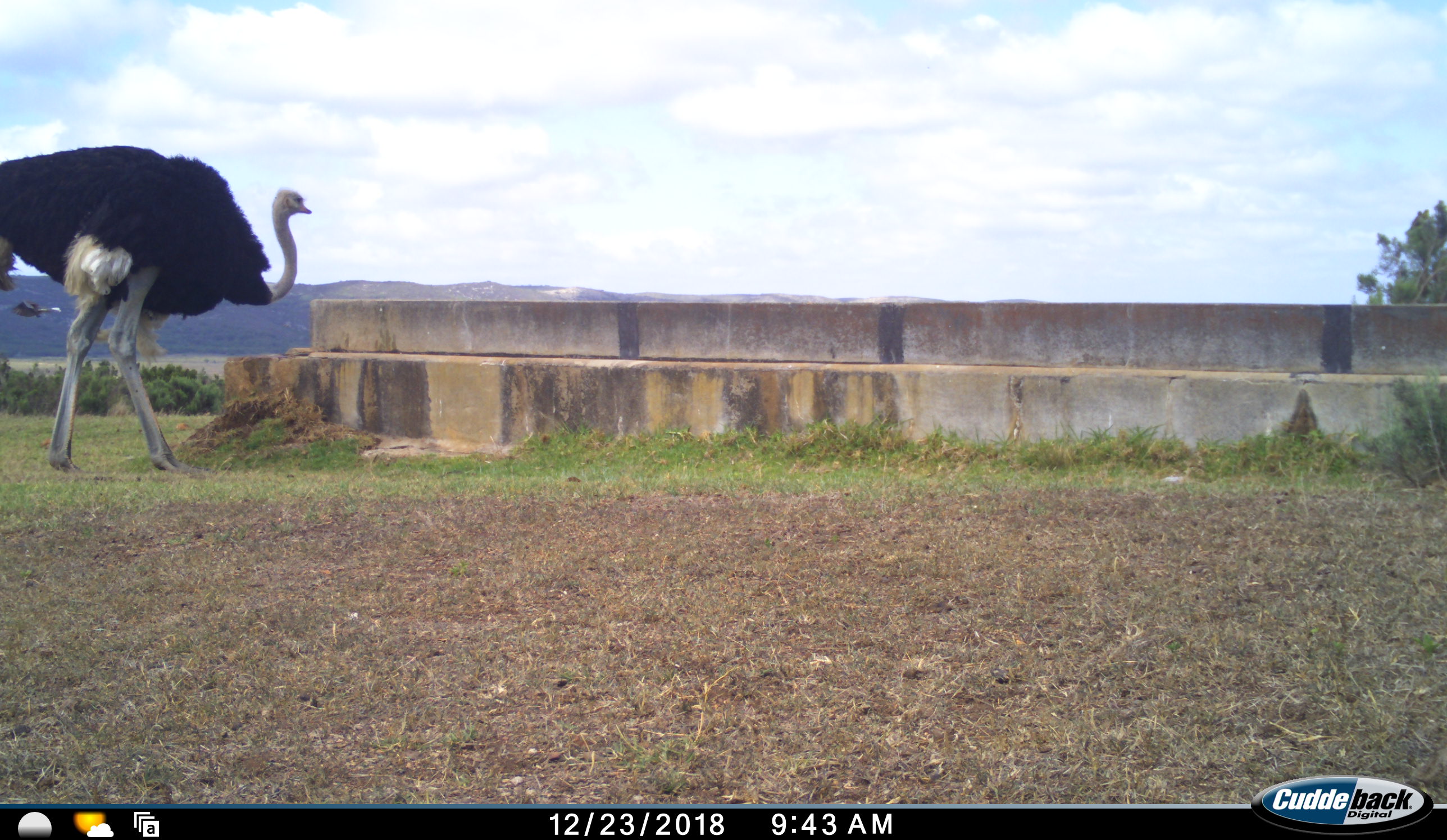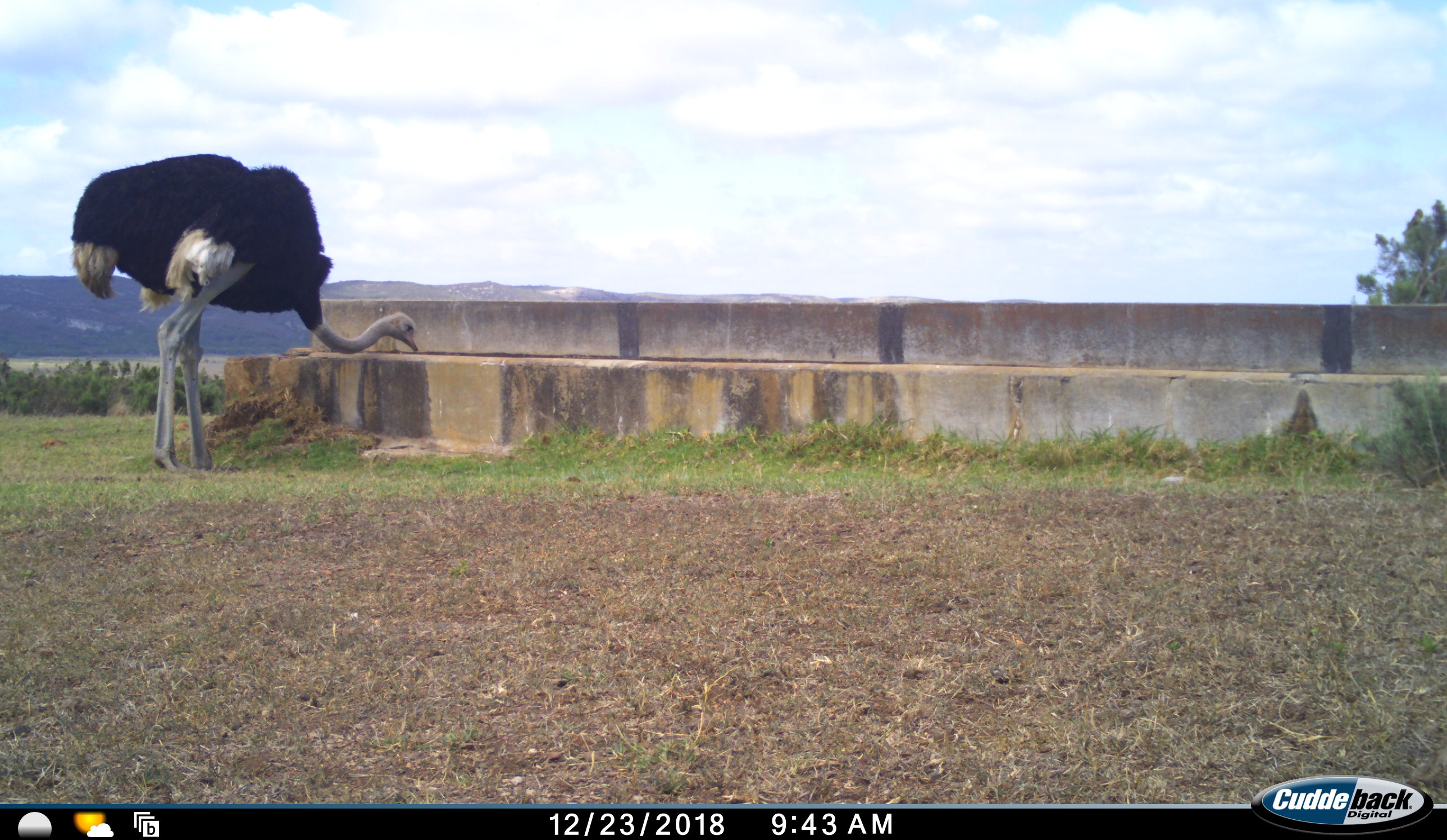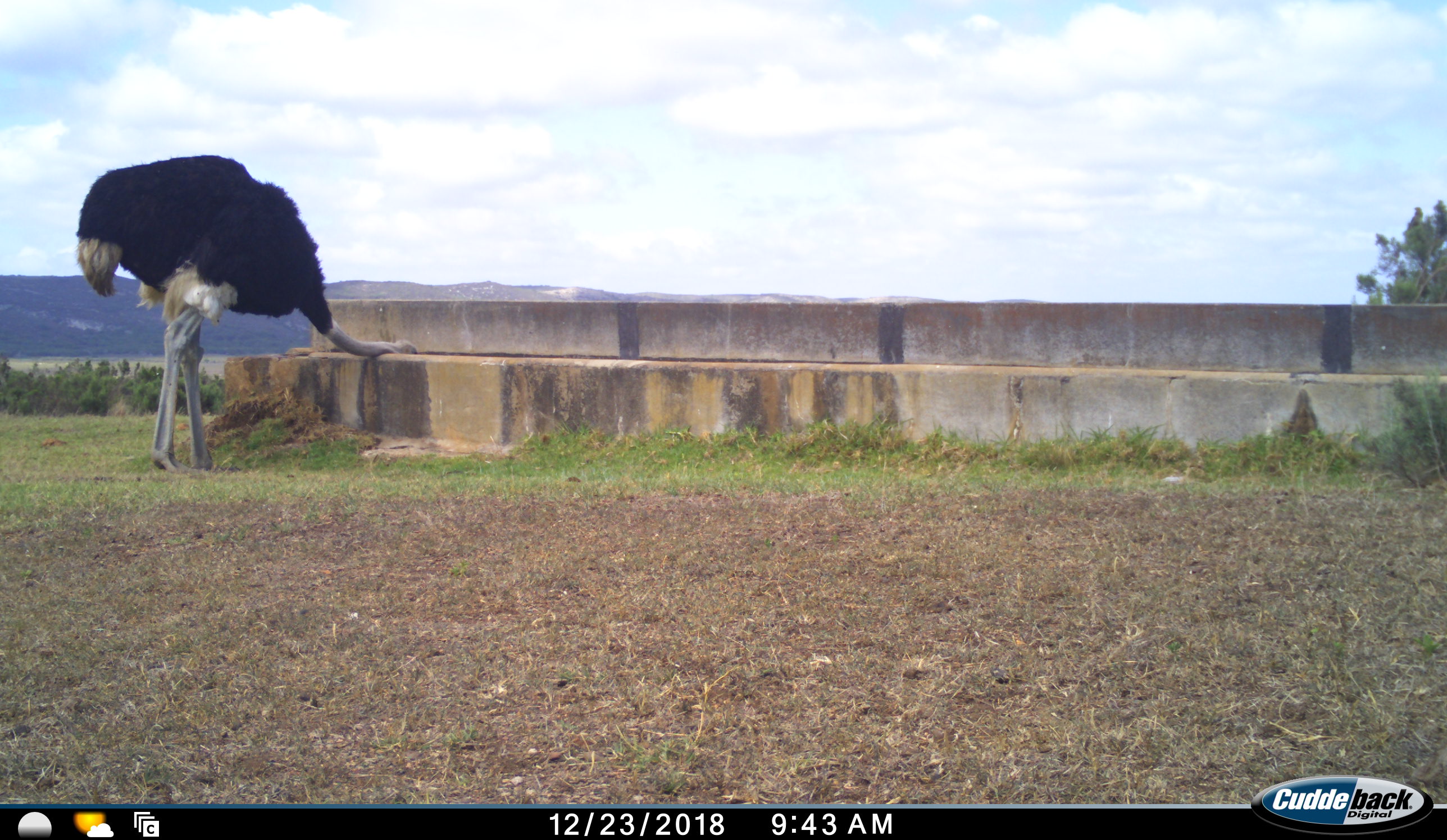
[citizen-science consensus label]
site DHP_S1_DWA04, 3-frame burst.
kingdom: Animalia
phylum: Chordata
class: Aves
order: Struthioniformes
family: Struthionidae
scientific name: Struthionidae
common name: ostrich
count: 1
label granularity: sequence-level